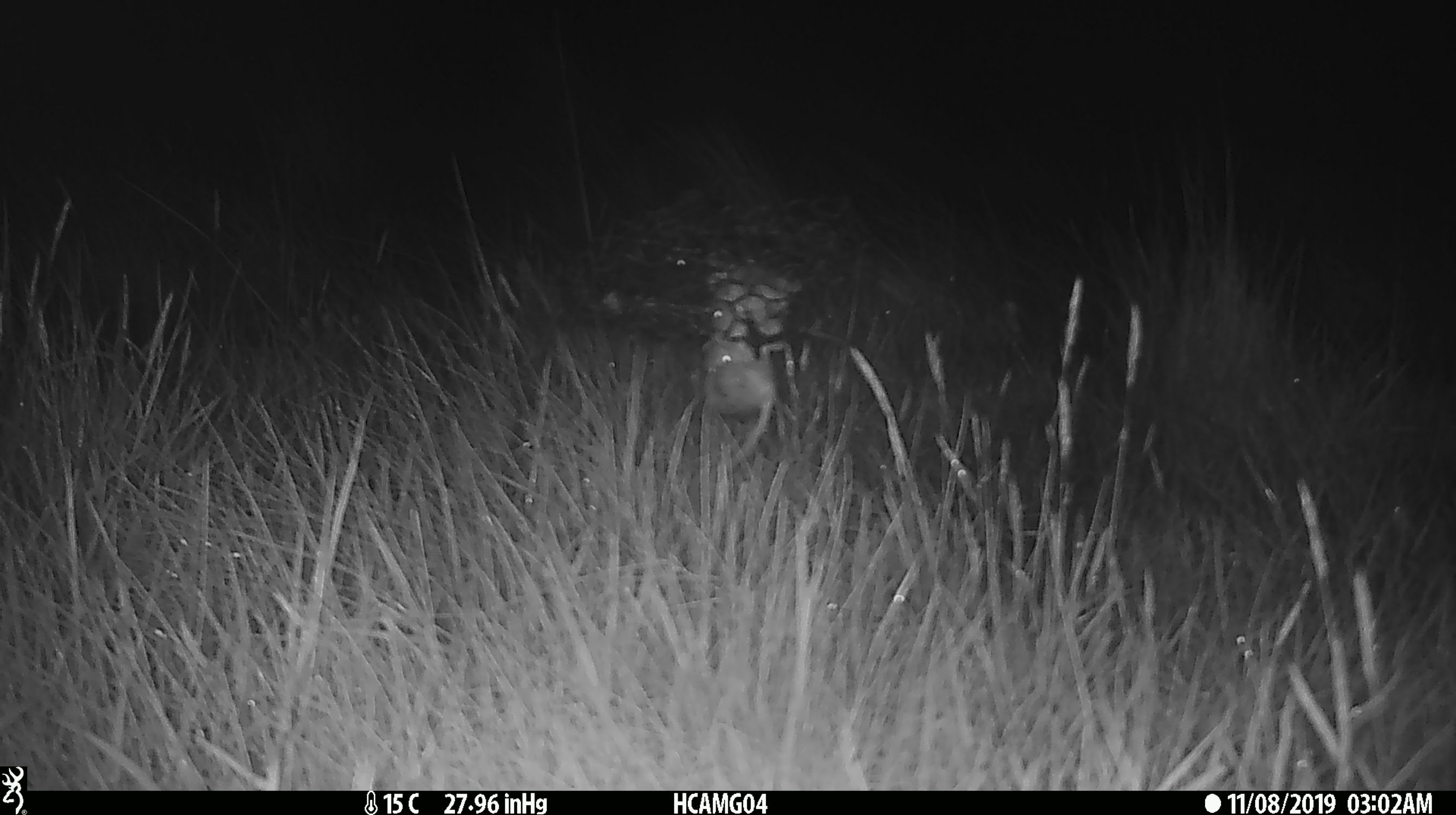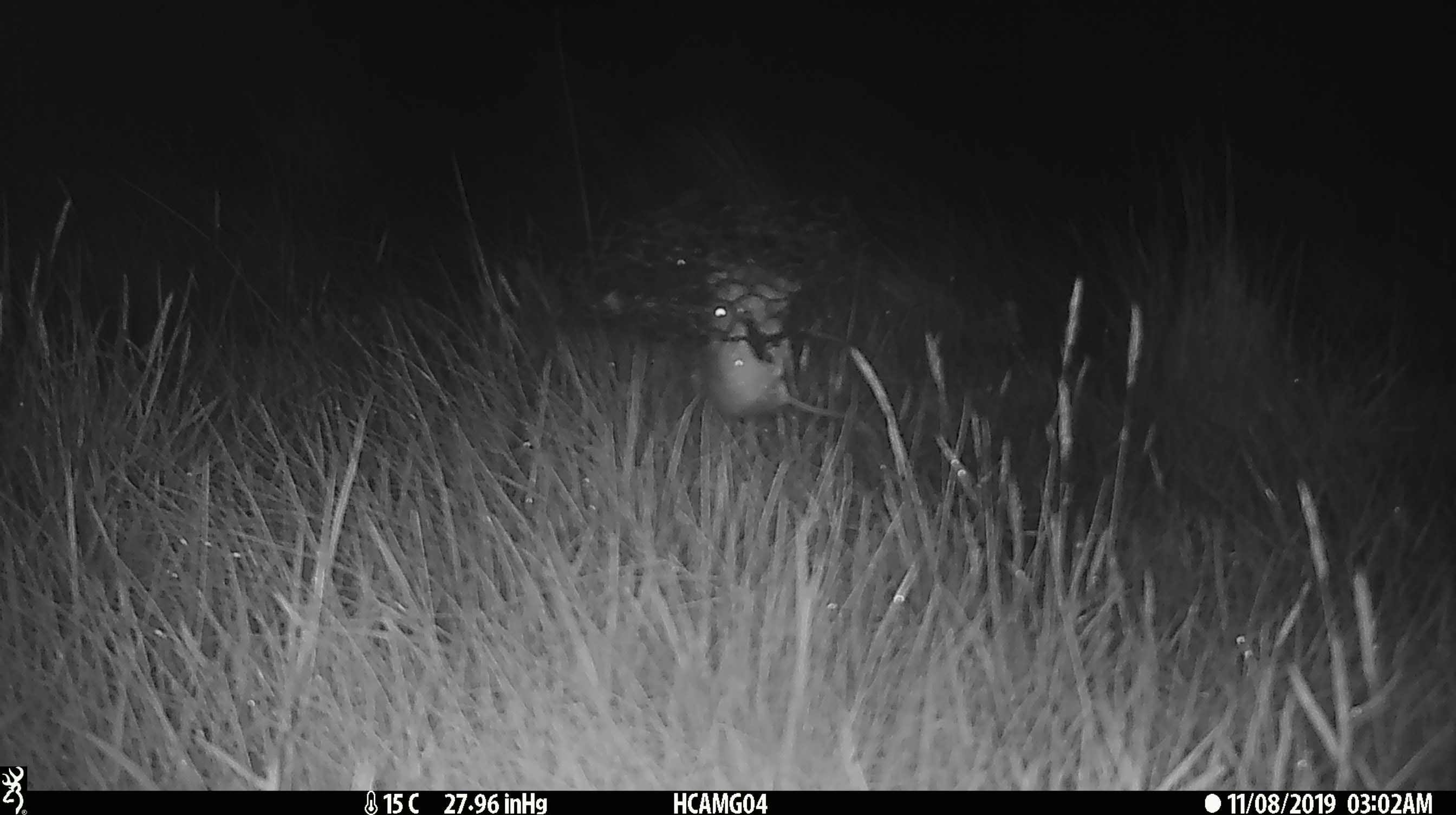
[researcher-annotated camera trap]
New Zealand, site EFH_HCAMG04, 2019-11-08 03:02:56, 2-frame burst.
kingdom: Animalia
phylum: Chordata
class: Mammalia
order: Rodentia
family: Muridae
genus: Mus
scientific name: Mus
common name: mouse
Mouse (Mus).